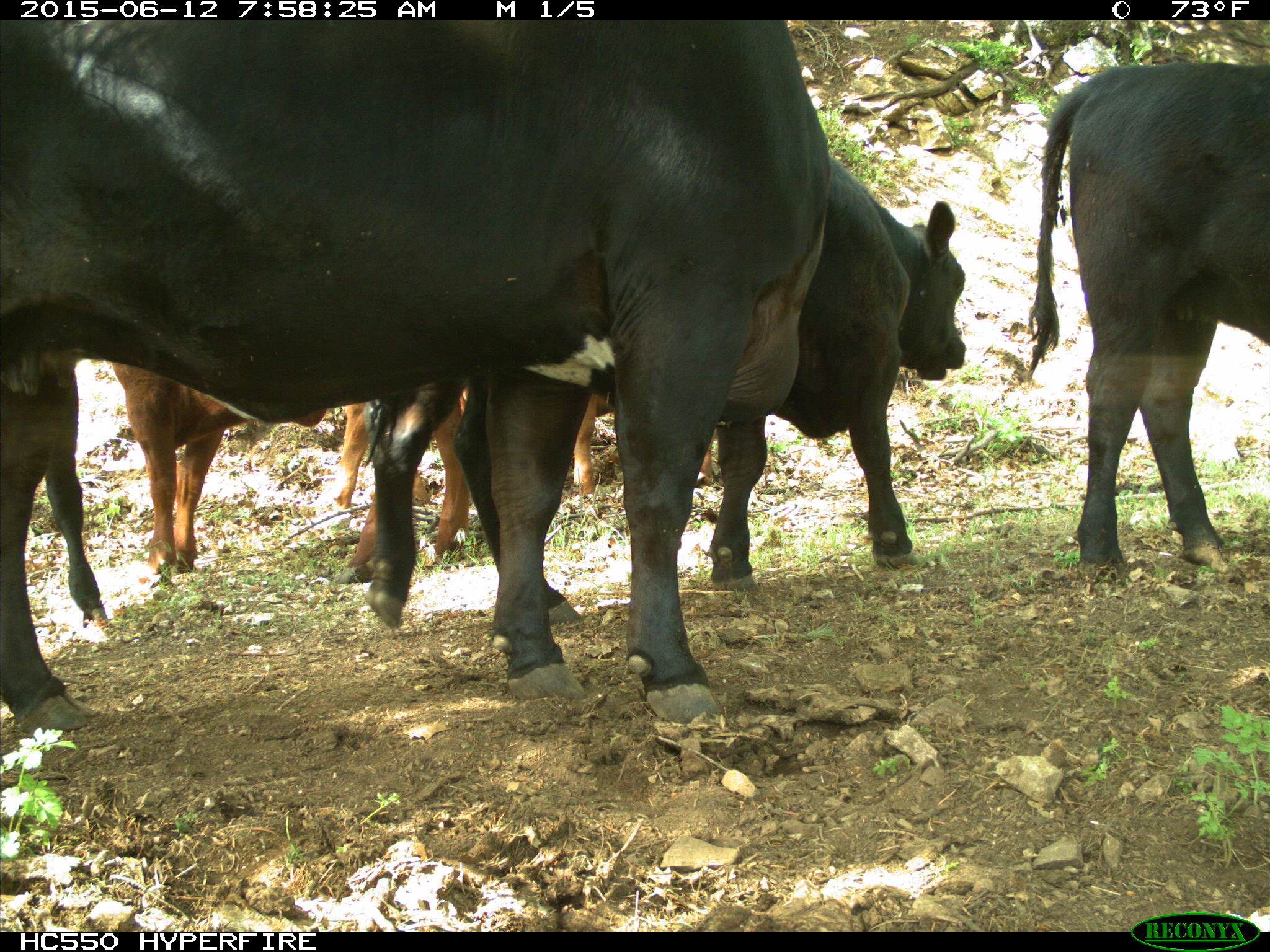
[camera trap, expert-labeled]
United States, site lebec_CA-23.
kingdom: Animalia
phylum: Chordata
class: Mammalia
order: Artiodactyla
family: Bovidae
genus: Bos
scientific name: Bos taurus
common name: domestic cow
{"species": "Bos taurus (domestic cow)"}